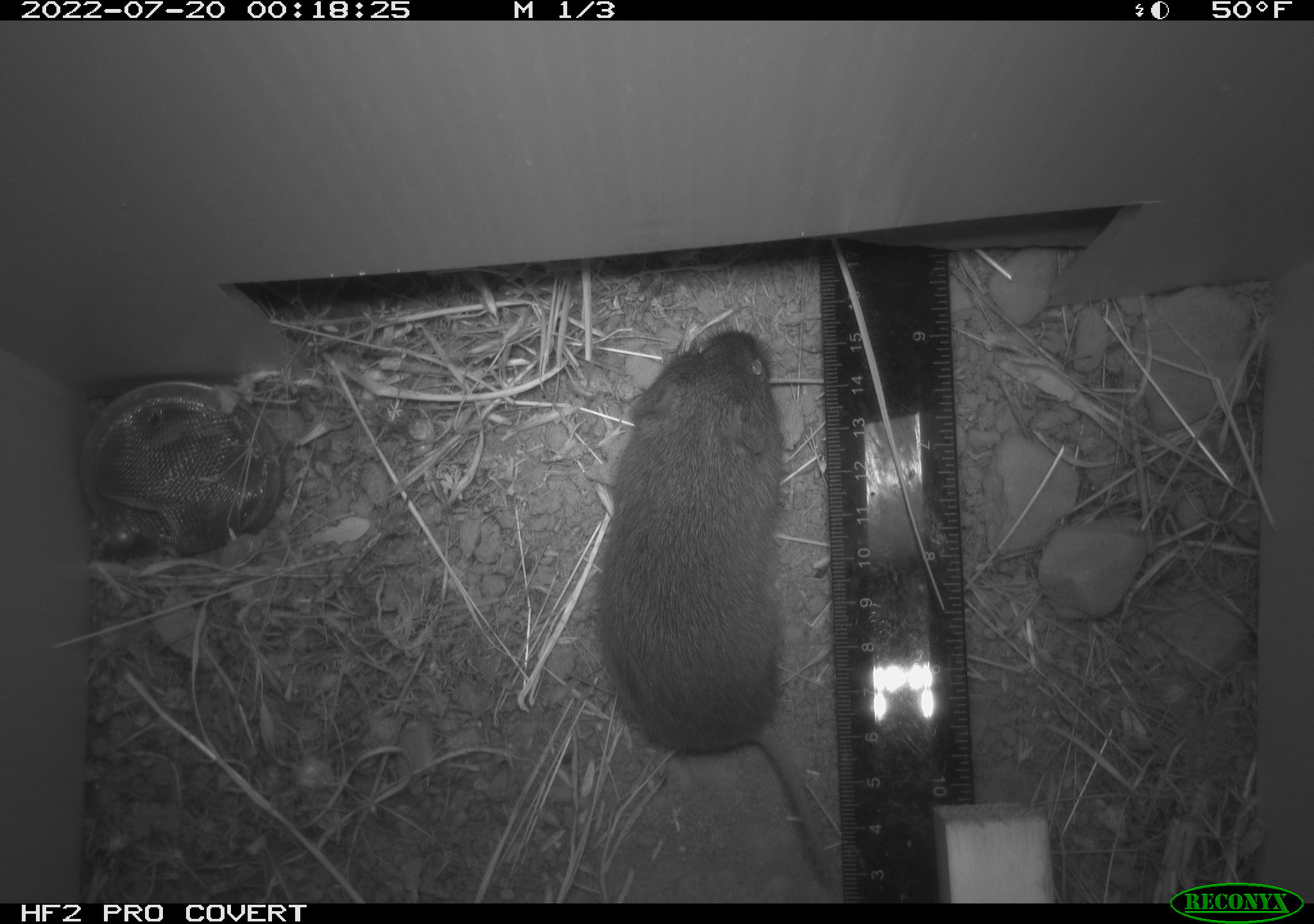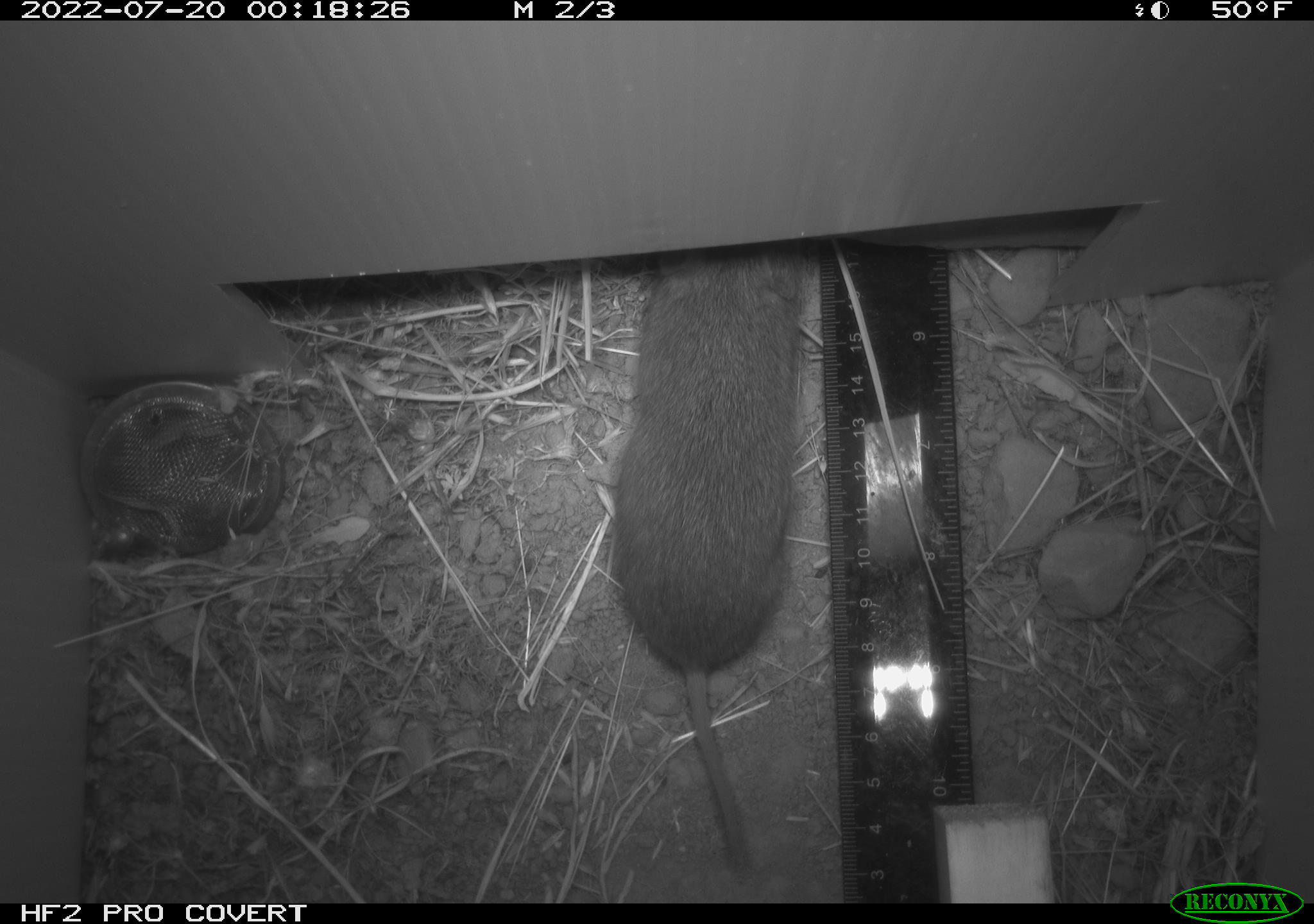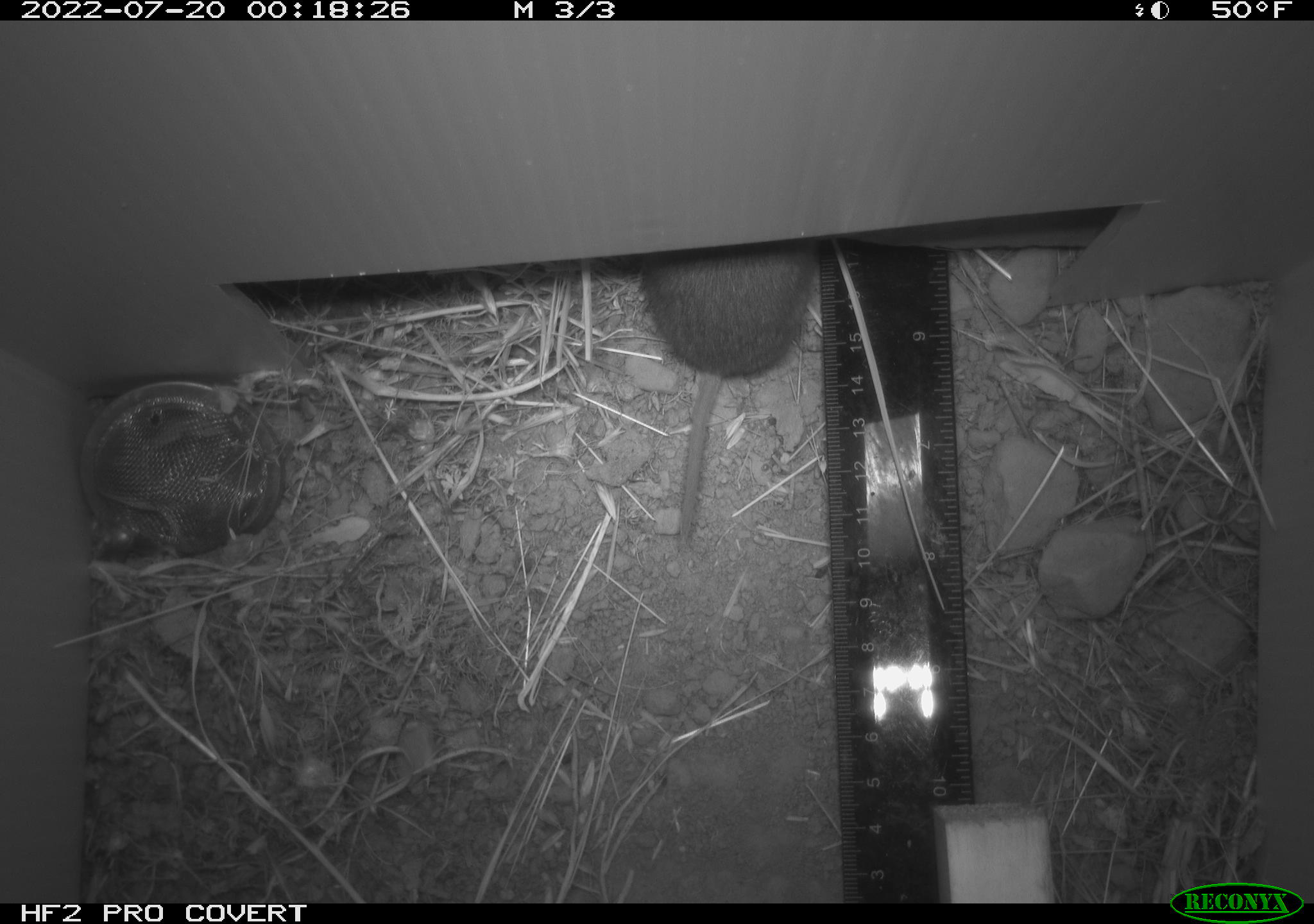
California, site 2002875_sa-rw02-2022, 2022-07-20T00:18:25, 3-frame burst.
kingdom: Animalia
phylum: Chordata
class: Mammalia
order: Rodentia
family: Cricetidae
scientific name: Arvicolinae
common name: voles, lemmings, and muskrats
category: arvicolinae subfamily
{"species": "arvicolinae subfamily (voles, lemmings, and muskrats) (Arvicolinae)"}